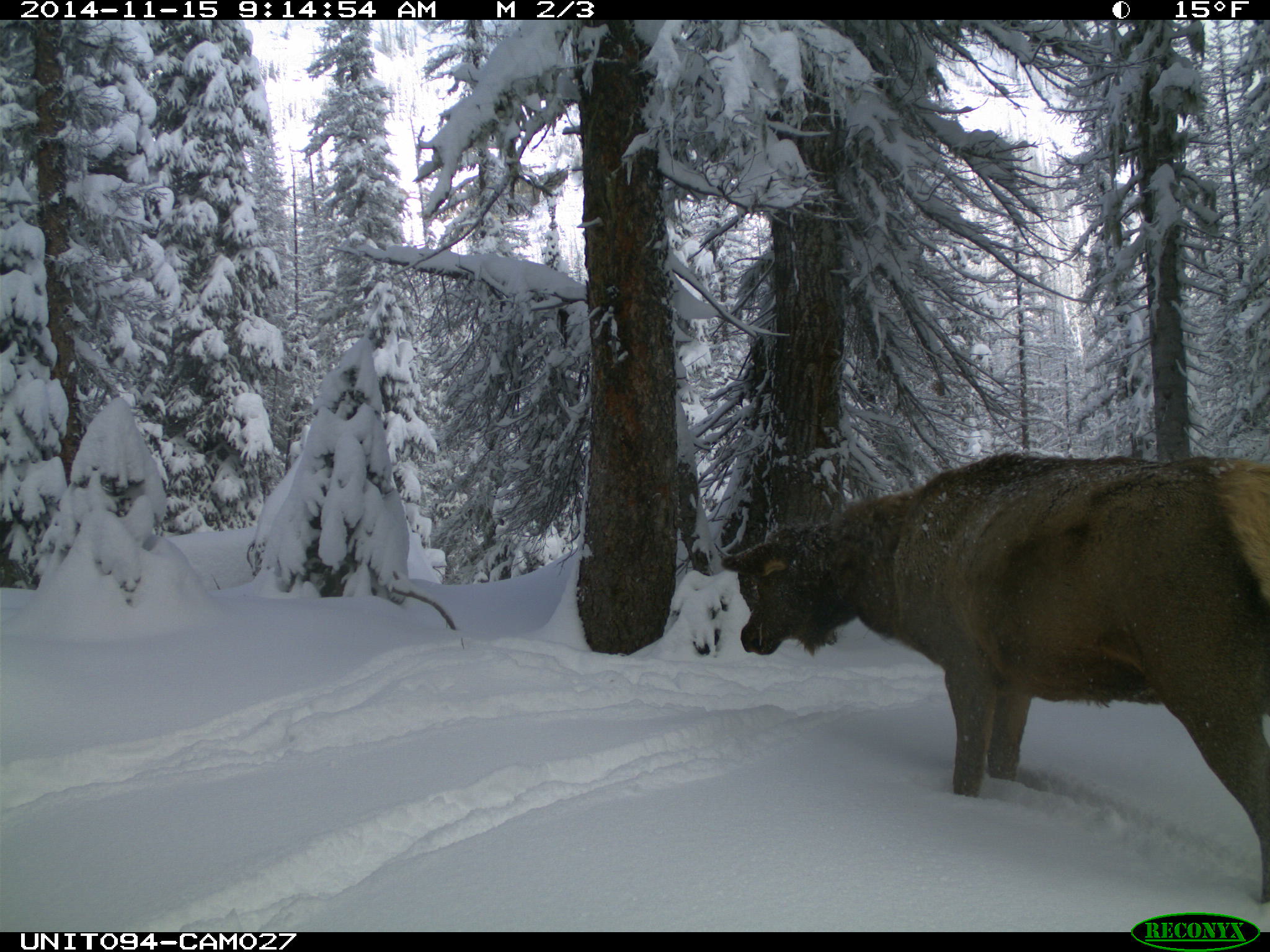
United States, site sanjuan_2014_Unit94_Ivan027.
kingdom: Animalia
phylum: Chordata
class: Mammalia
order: Artiodactyla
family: Cervidae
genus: Cervus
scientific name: Cervus elaphus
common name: red deer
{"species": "Cervus elaphus (red deer)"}